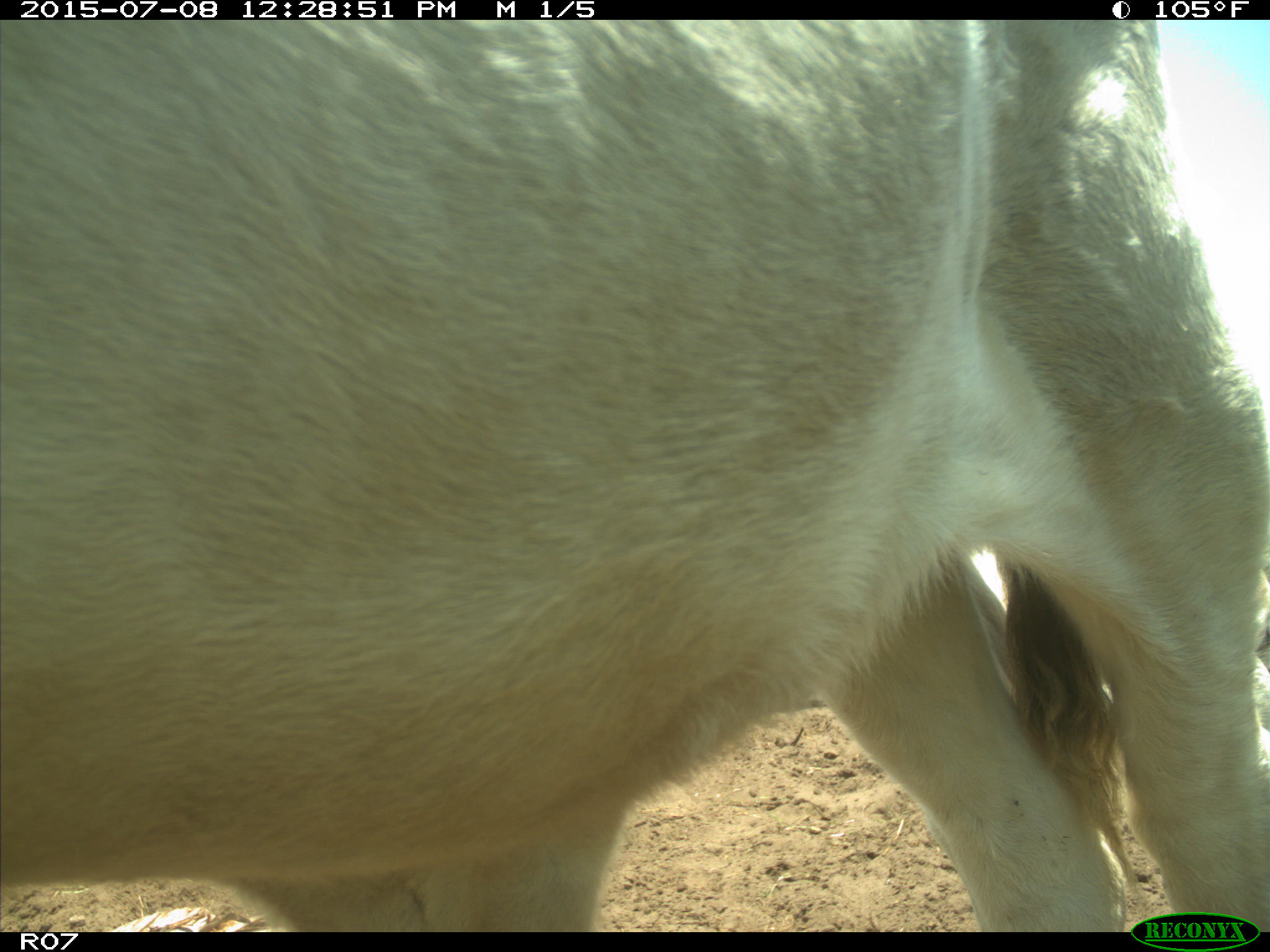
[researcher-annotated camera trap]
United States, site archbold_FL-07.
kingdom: Animalia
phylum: Chordata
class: Mammalia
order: Artiodactyla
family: Bovidae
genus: Bos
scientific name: Bos taurus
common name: domestic cow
Bos taurus (domestic cow).